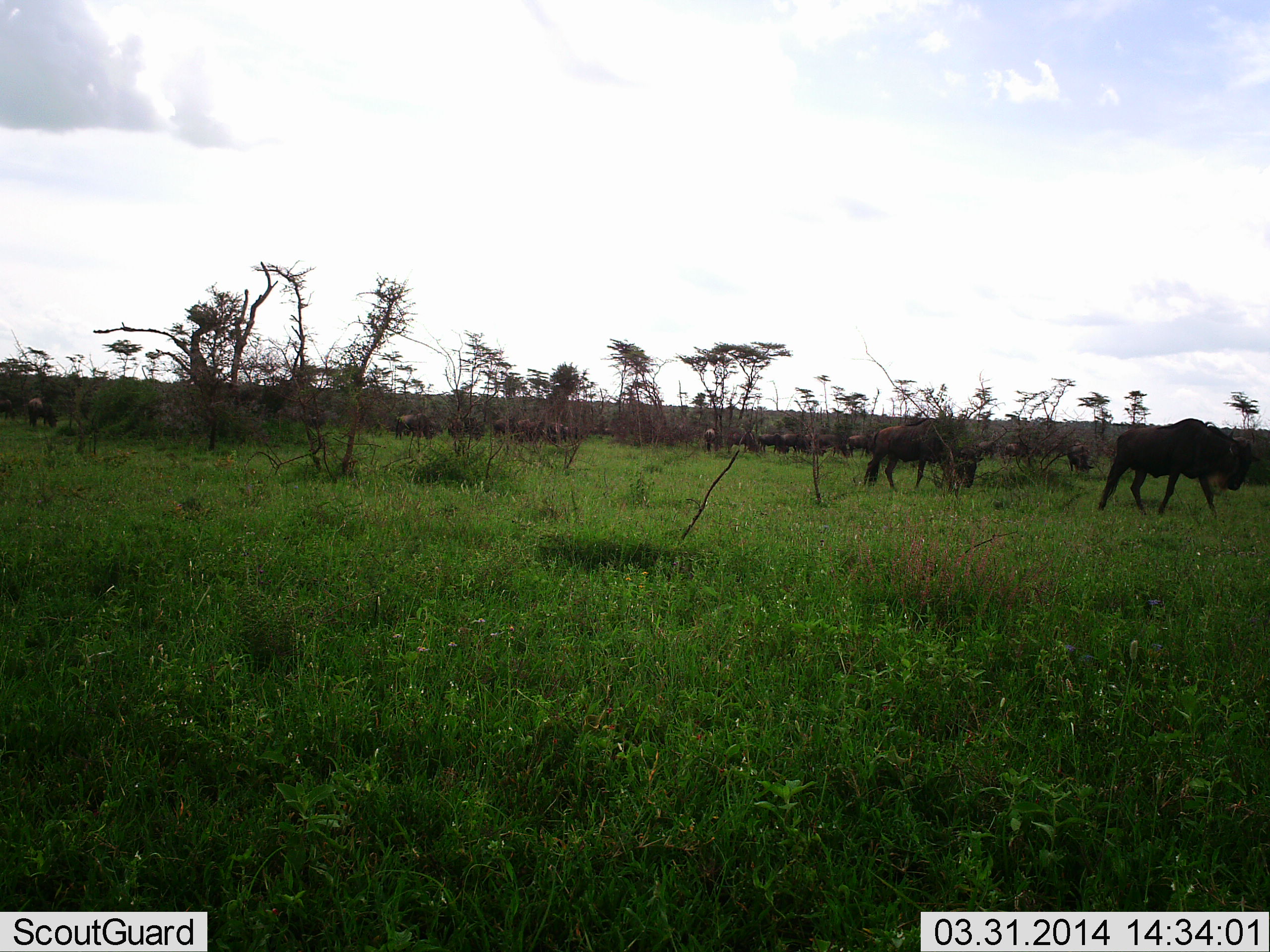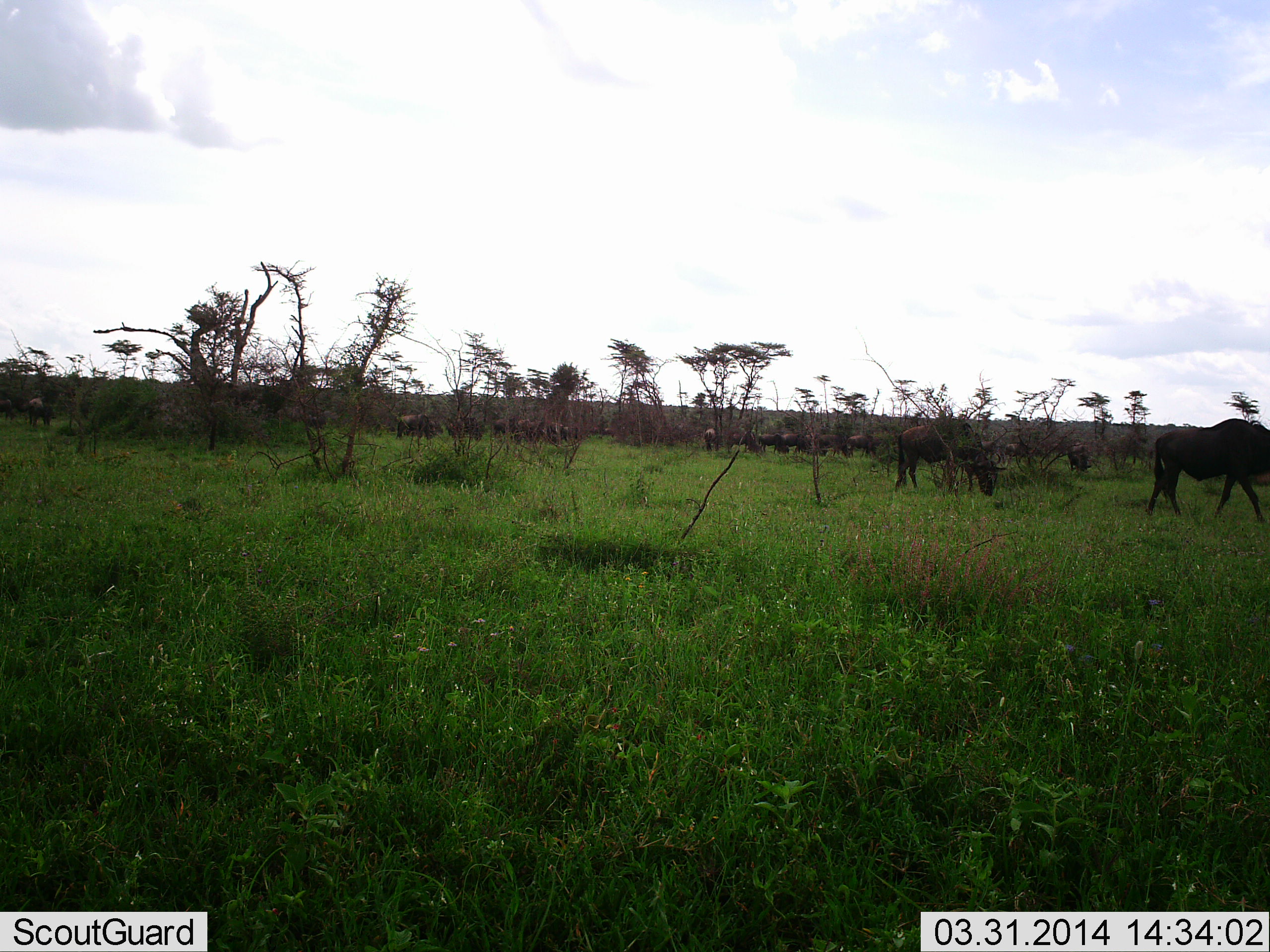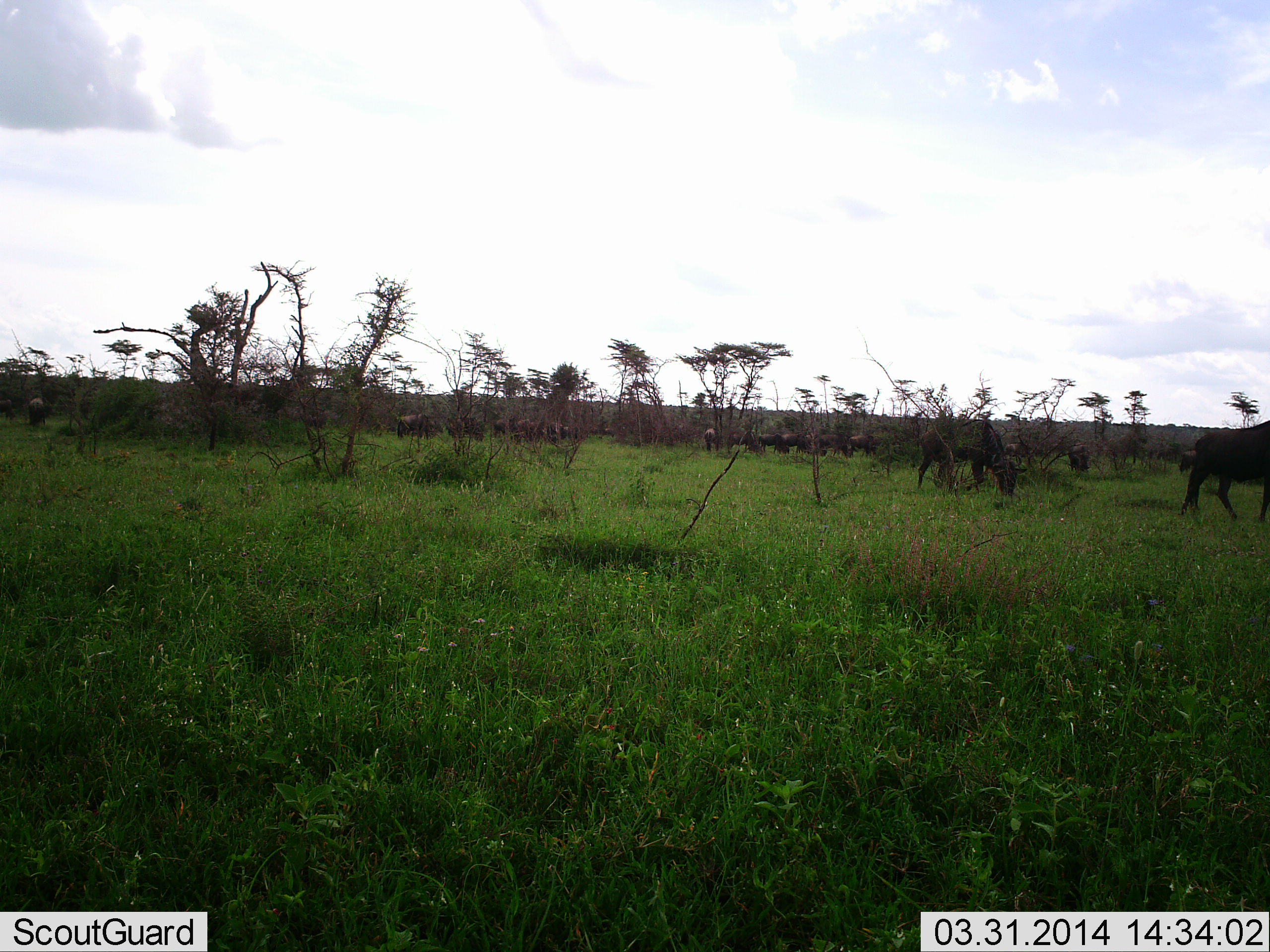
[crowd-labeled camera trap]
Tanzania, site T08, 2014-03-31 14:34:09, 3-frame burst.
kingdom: Animalia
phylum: Chordata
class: Mammalia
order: Artiodactyla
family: Bovidae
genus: Connochaetes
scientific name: Connochaetes taurinus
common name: blue wildebeest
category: wildebeest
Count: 11-50.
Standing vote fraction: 50%.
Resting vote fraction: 0%.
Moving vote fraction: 100%.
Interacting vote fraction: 0%.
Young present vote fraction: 0%.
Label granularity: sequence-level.